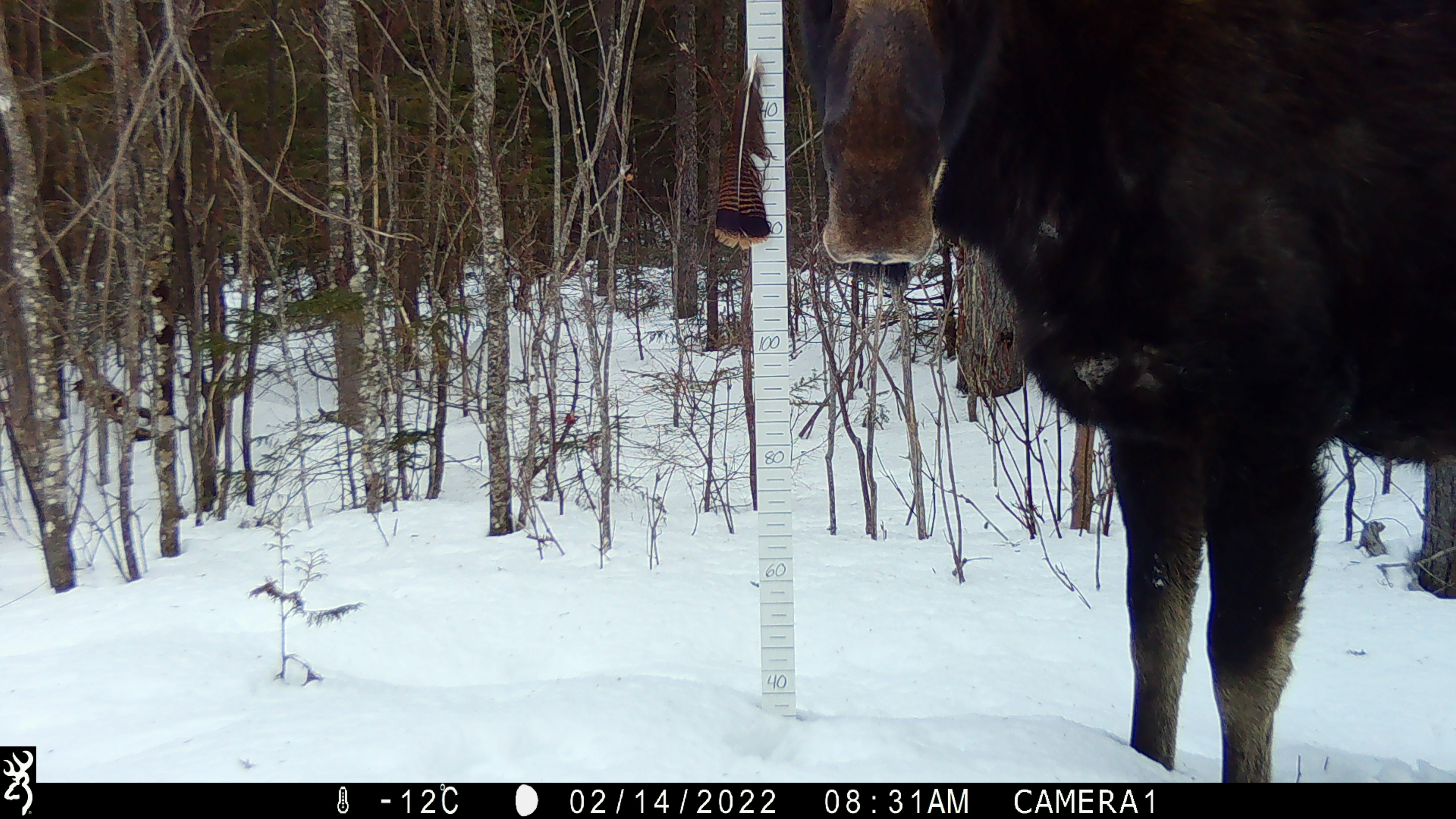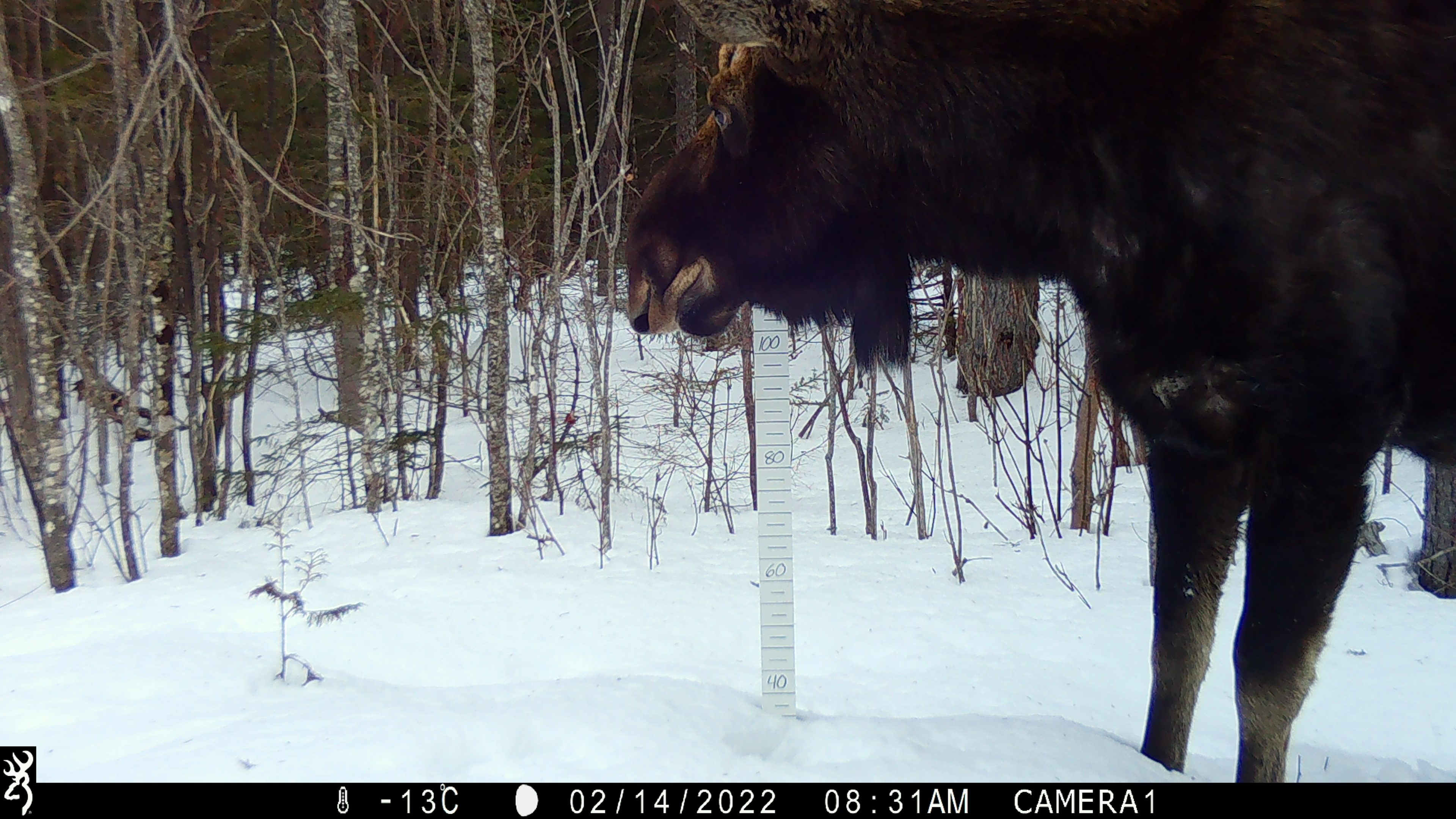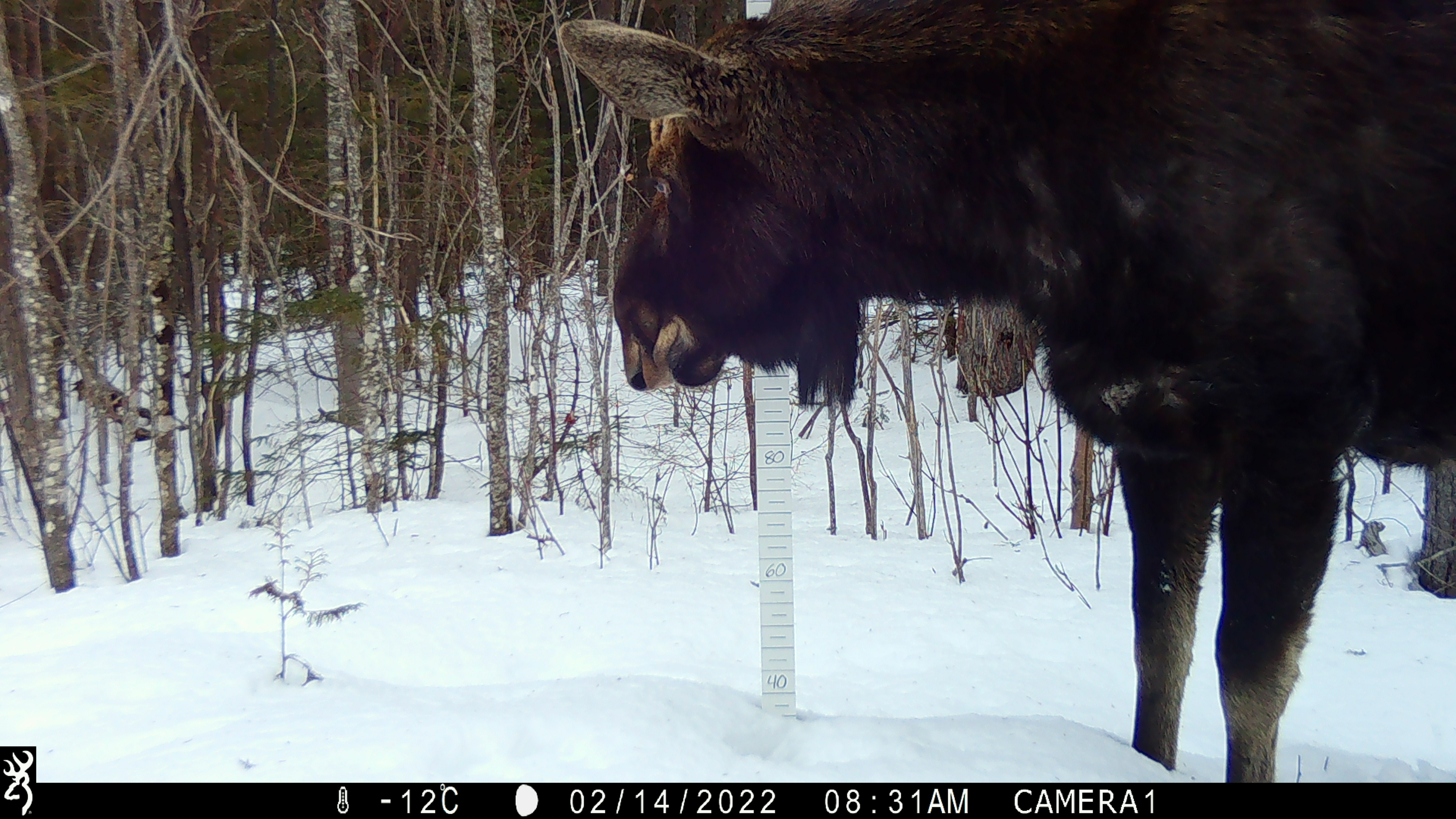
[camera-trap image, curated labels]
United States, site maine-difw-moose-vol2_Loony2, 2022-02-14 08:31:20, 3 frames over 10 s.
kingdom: Animalia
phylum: Chordata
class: Mammalia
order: Artiodactyla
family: Cervidae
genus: Alces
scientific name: Alces alces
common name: moose